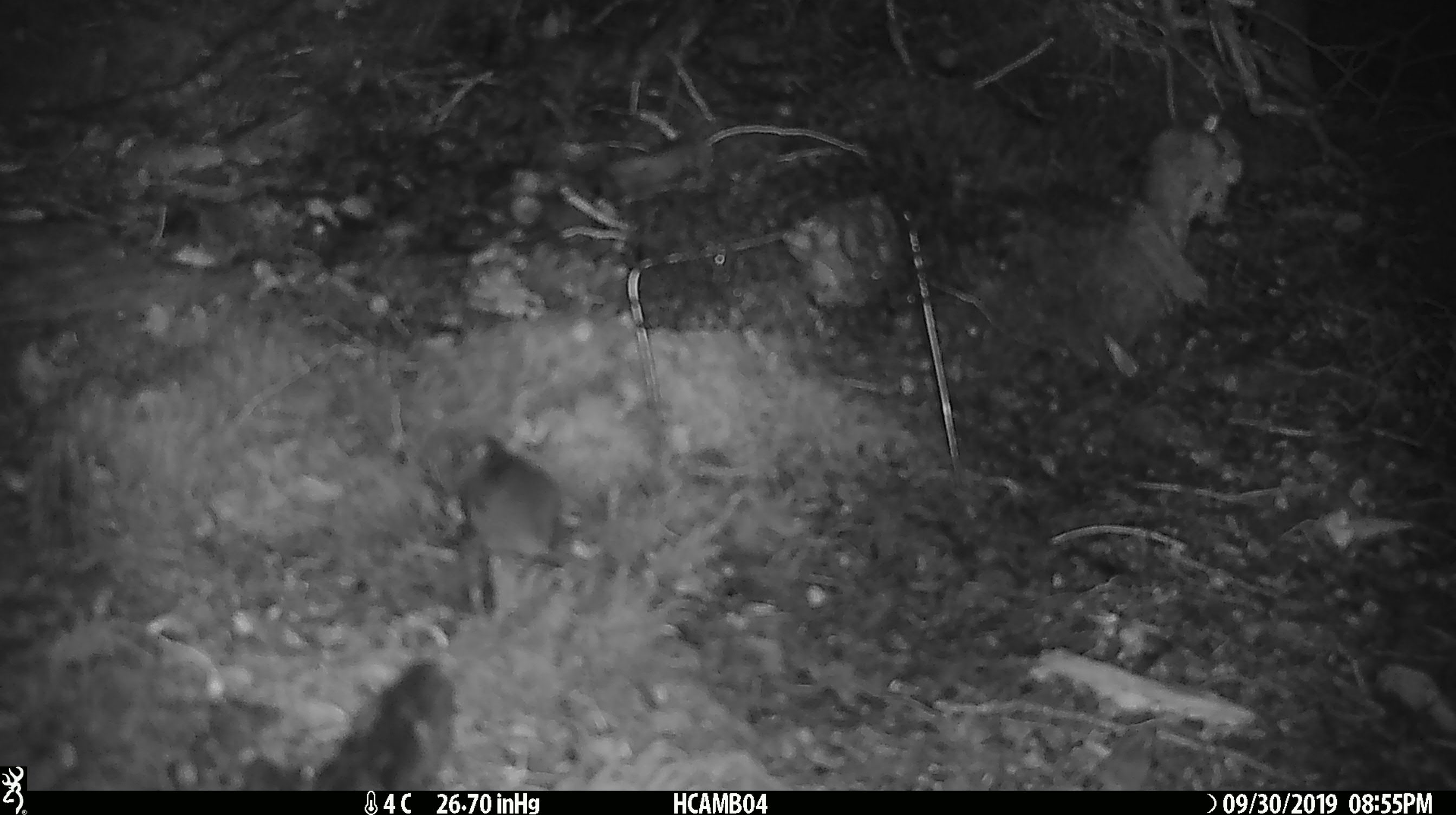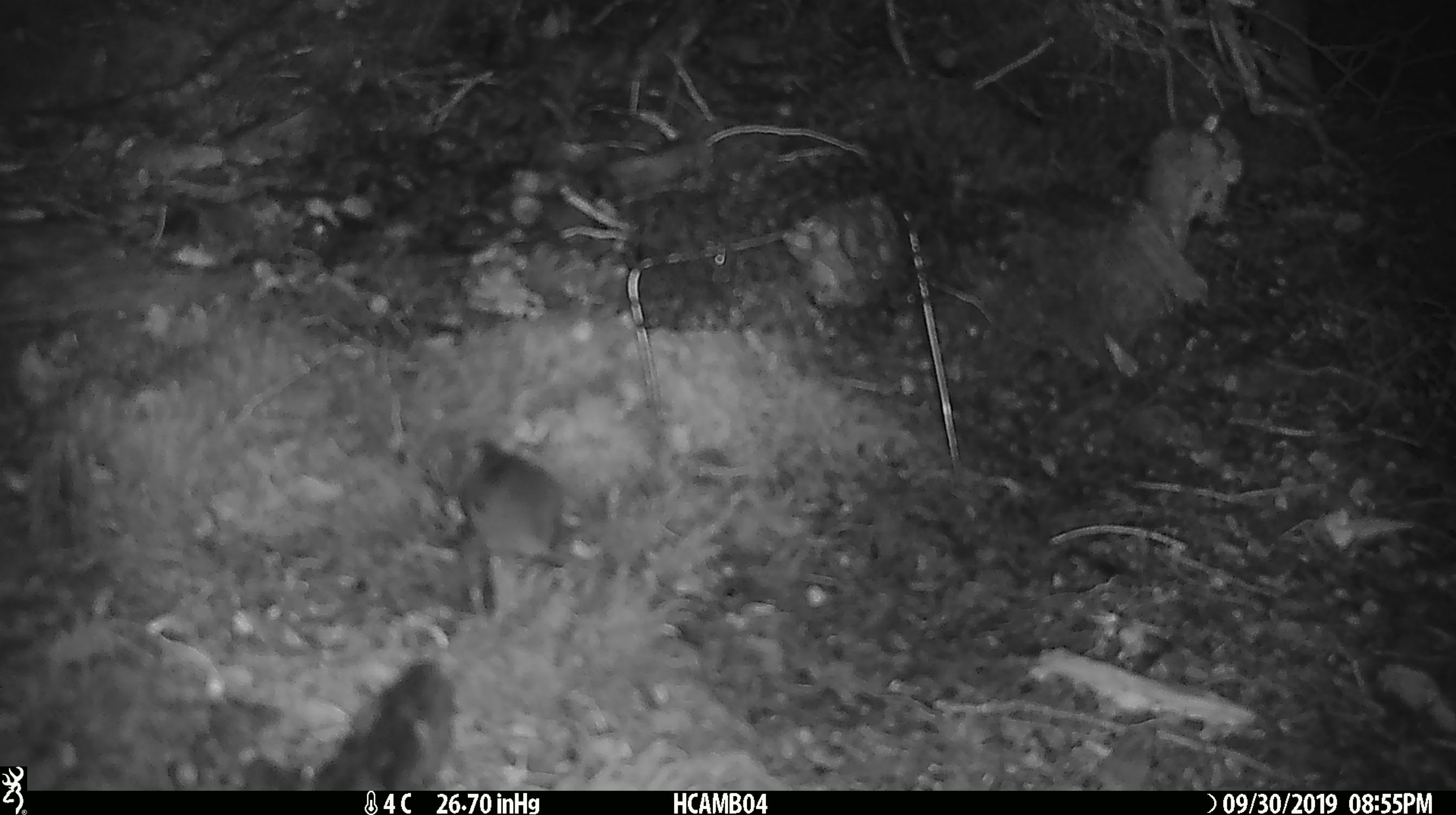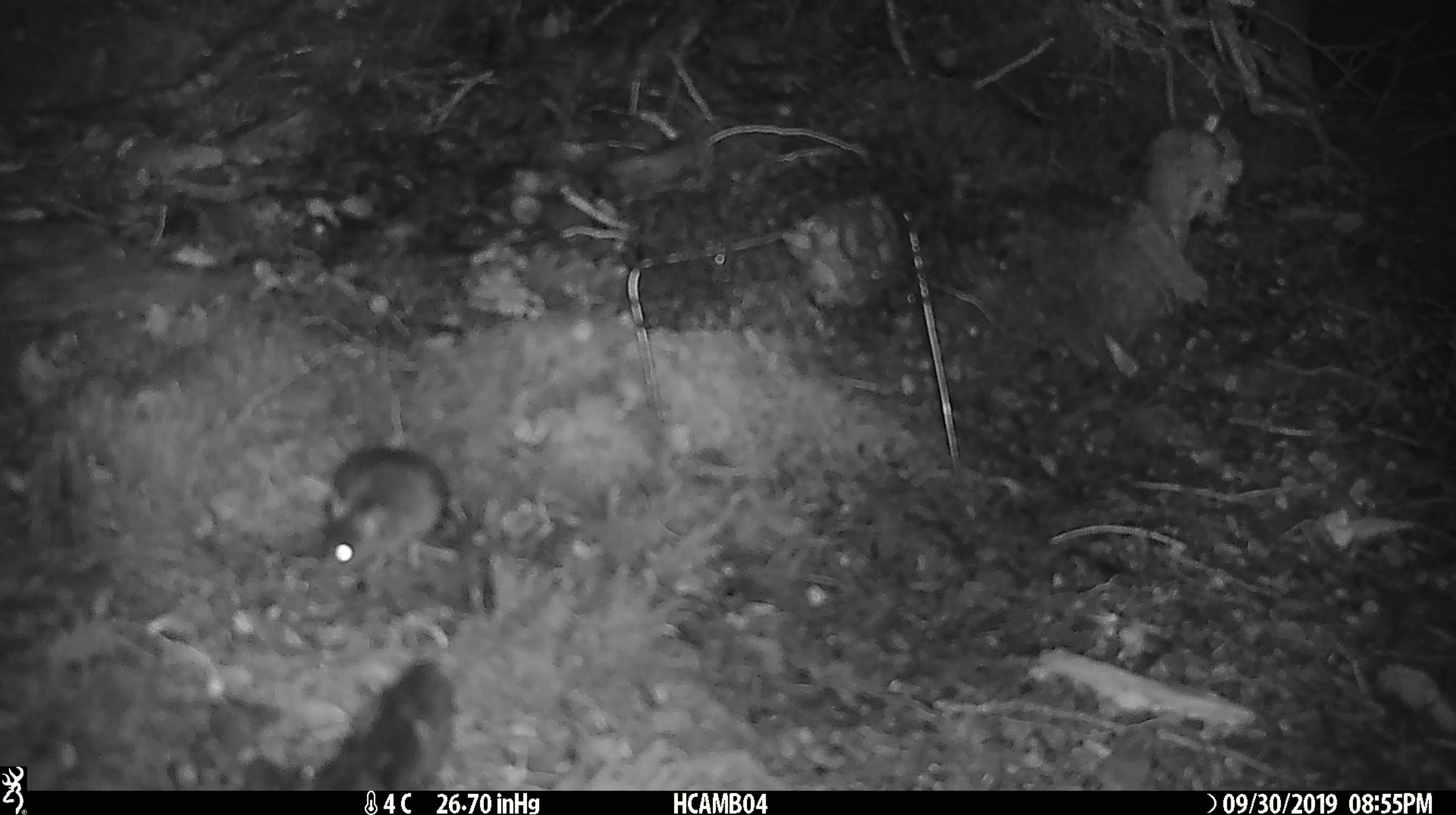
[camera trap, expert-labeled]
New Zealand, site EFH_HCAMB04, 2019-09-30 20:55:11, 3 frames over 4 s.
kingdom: Animalia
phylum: Chordata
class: Mammalia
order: Rodentia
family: Muridae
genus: Mus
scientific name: Mus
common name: mouse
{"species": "mouse (Mus)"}